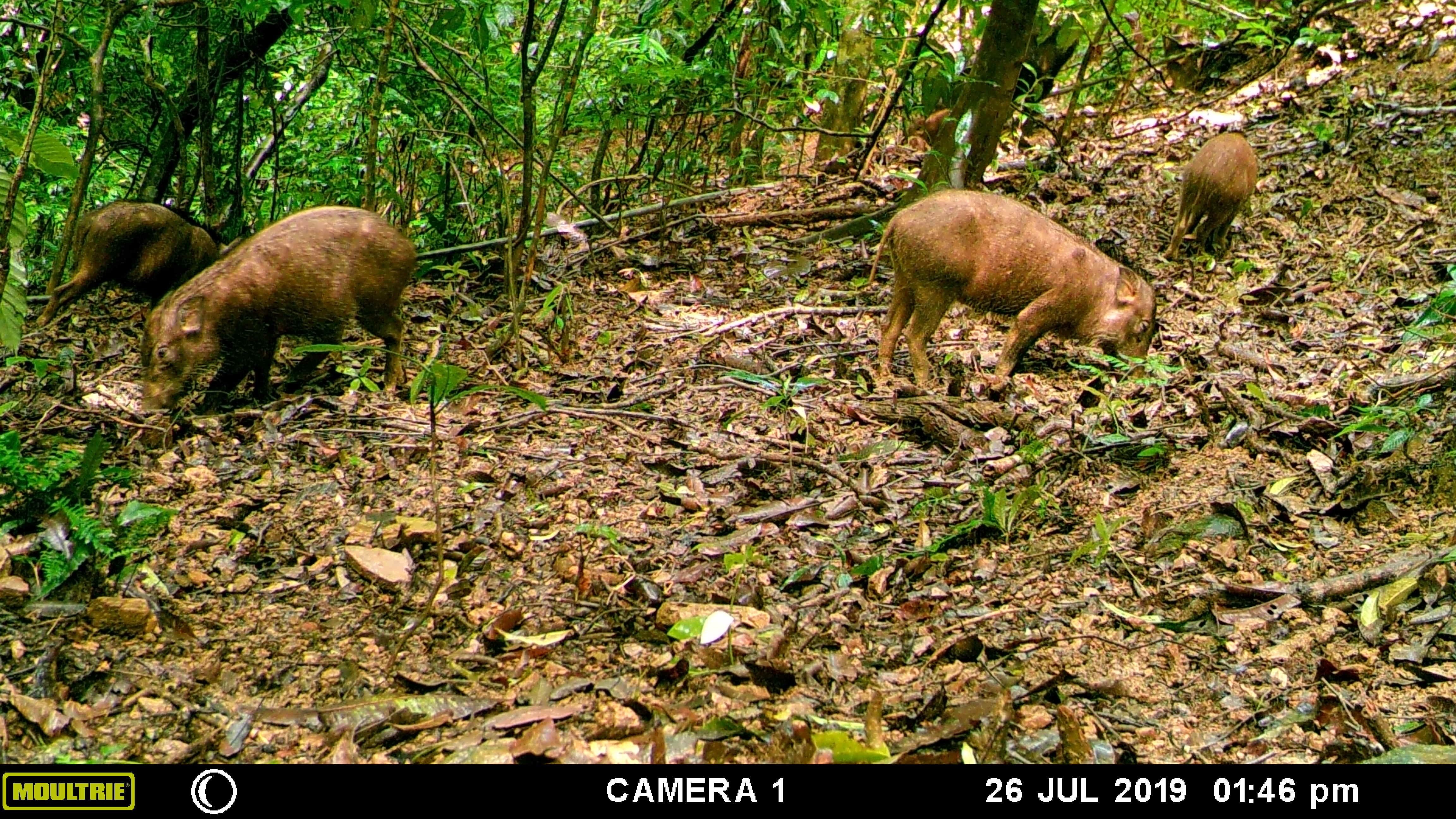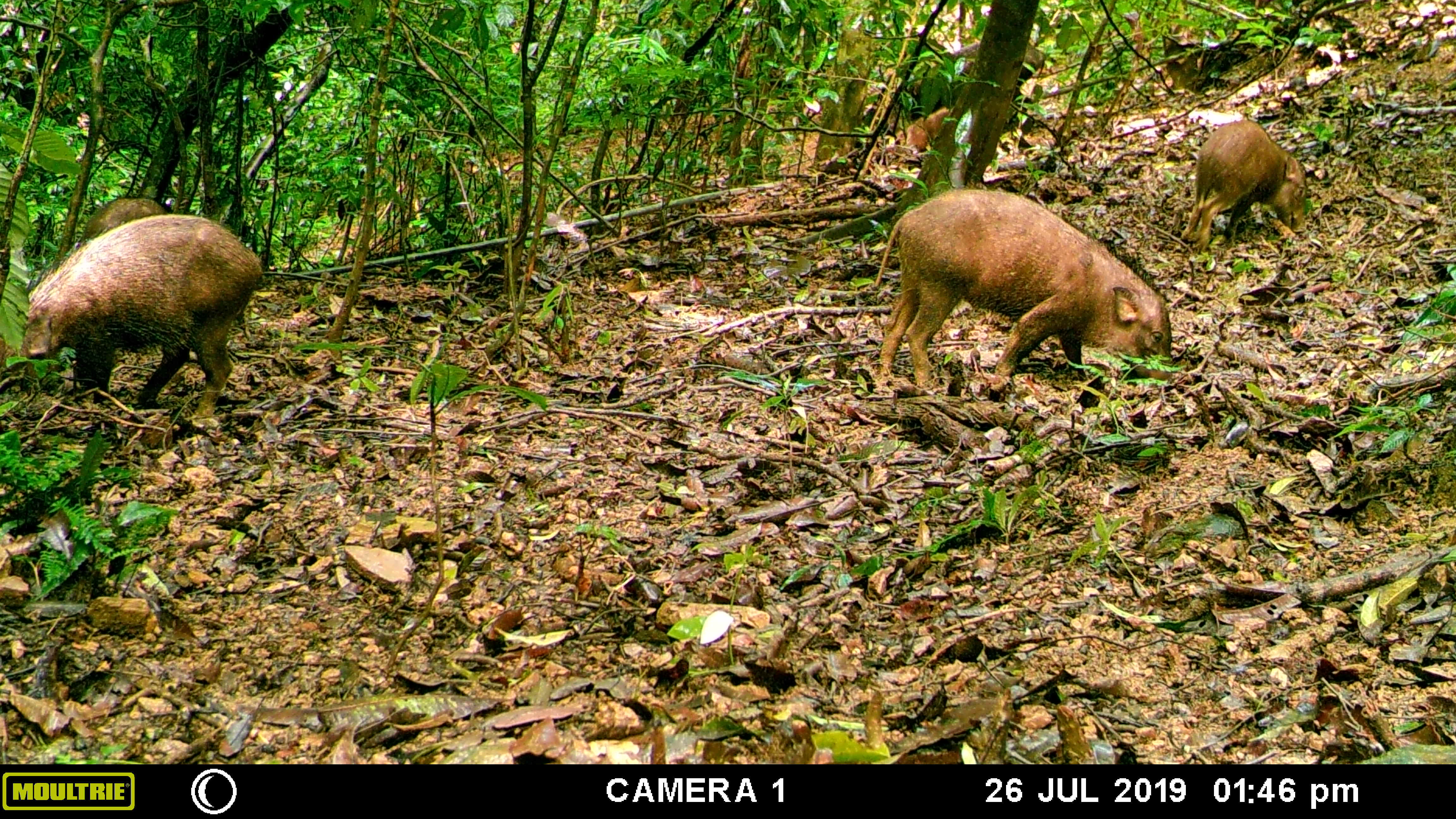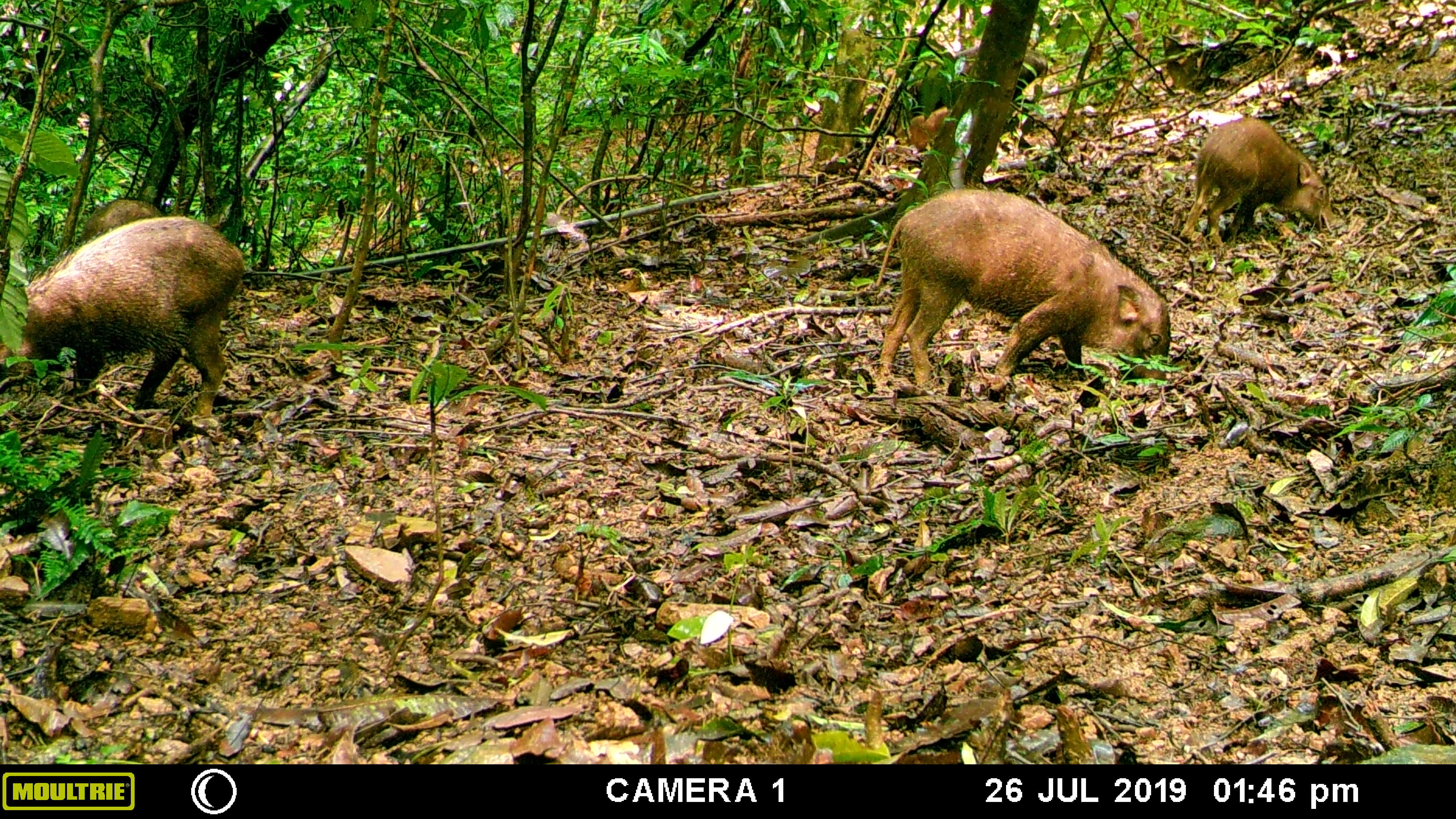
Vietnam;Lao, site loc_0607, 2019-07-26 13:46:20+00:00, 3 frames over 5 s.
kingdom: Animalia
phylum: Chordata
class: Mammalia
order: Artiodactyla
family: Suidae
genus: Sus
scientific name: Sus scrofa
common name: eurasian wild pig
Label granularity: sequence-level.